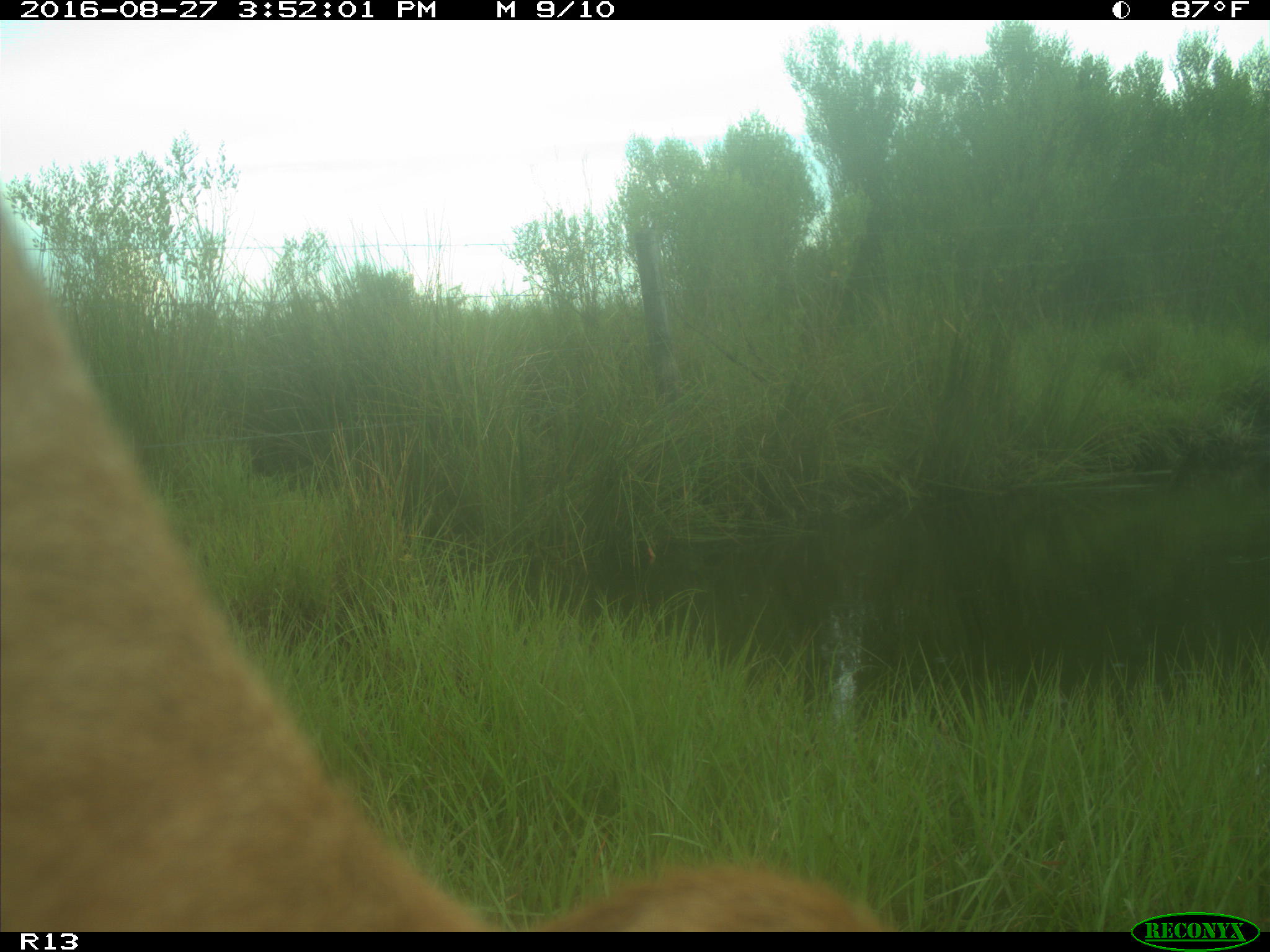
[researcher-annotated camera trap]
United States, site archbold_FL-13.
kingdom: Animalia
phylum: Chordata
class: Mammalia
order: Artiodactyla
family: Bovidae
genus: Bos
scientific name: Bos taurus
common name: domestic cow